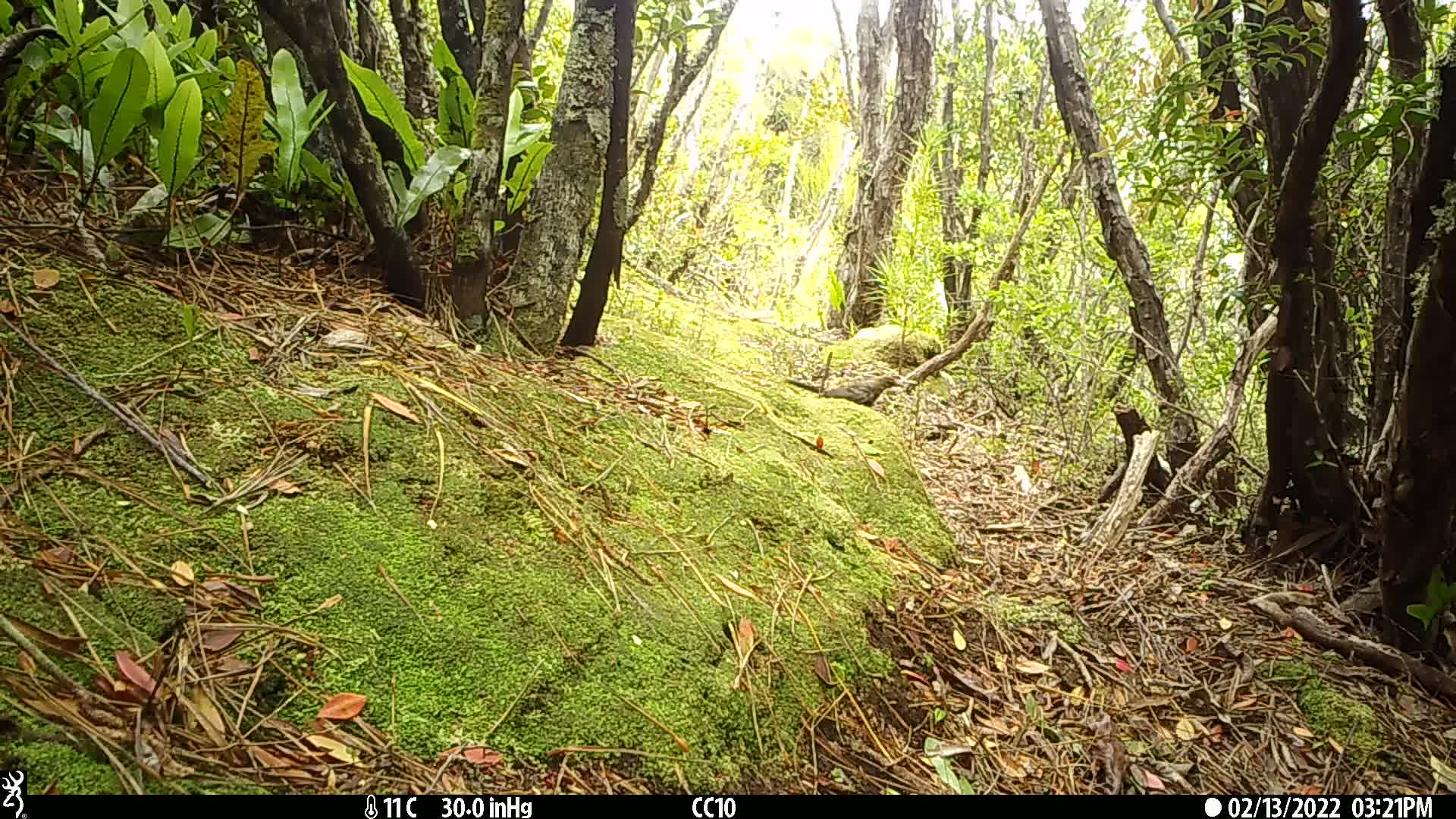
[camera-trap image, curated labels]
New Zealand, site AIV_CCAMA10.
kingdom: Animalia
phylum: Chordata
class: Aves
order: Passeriformes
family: Turdidae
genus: Turdus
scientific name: Turdus merula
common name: eurasian blackbird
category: blackbird